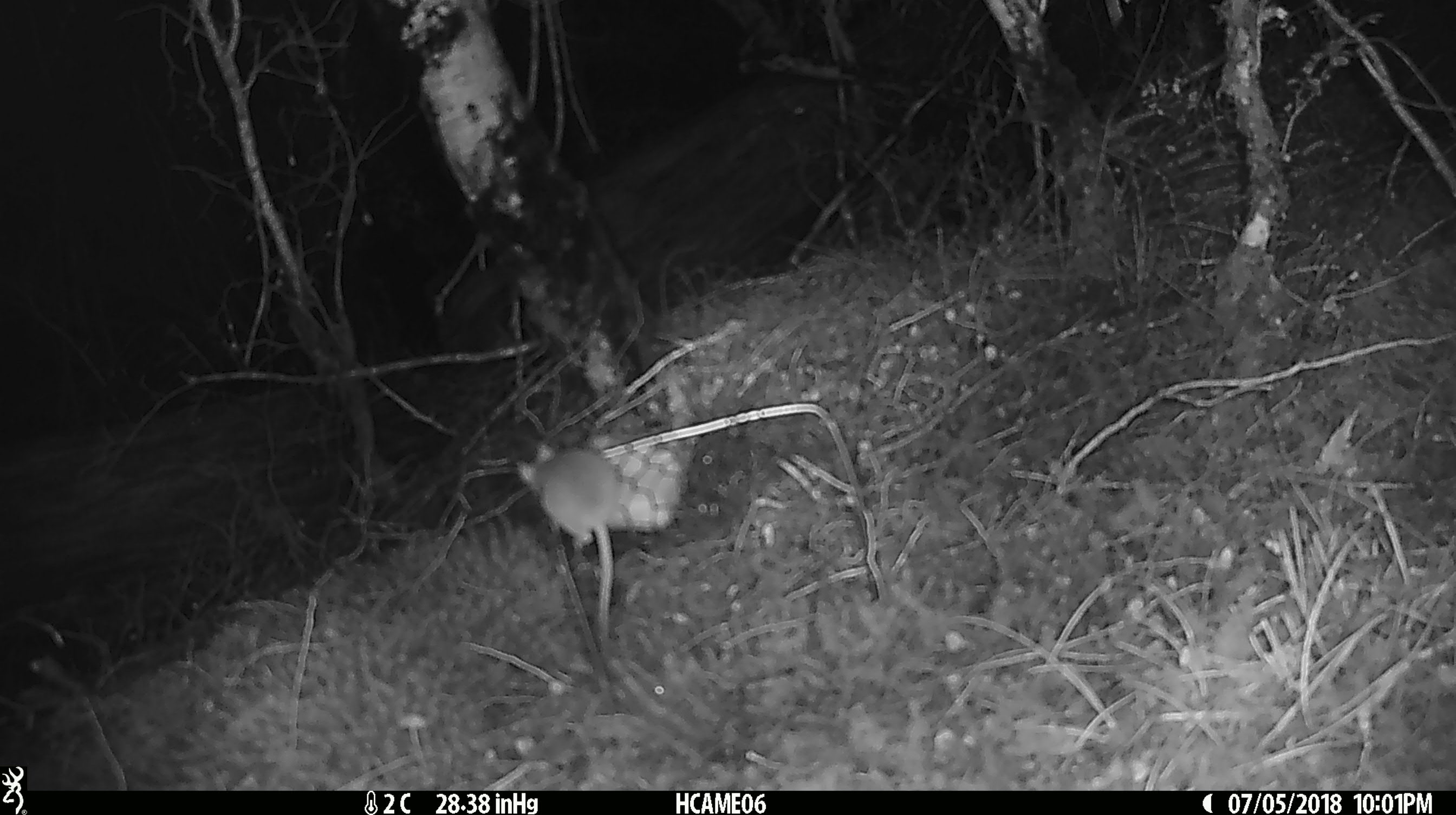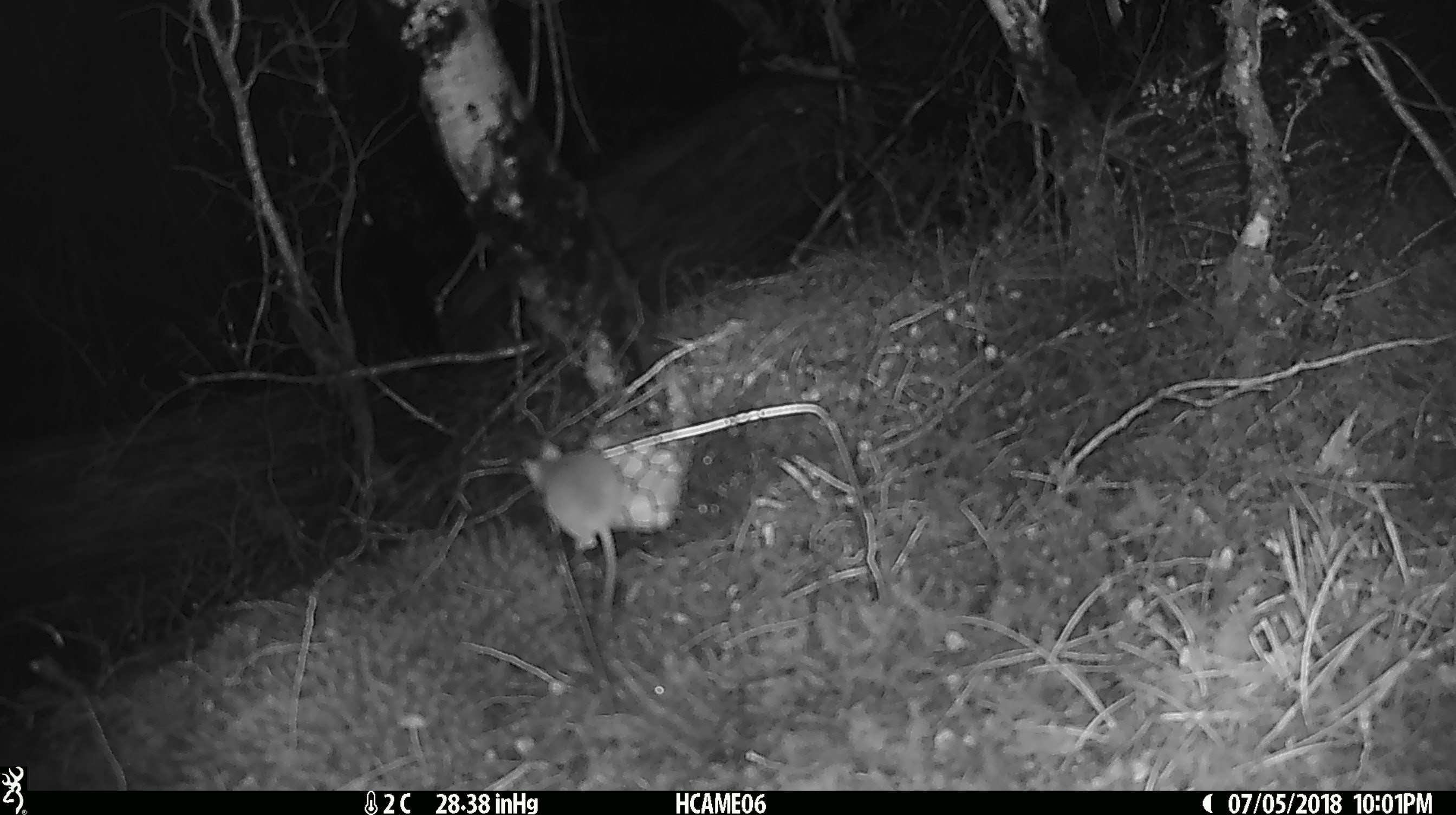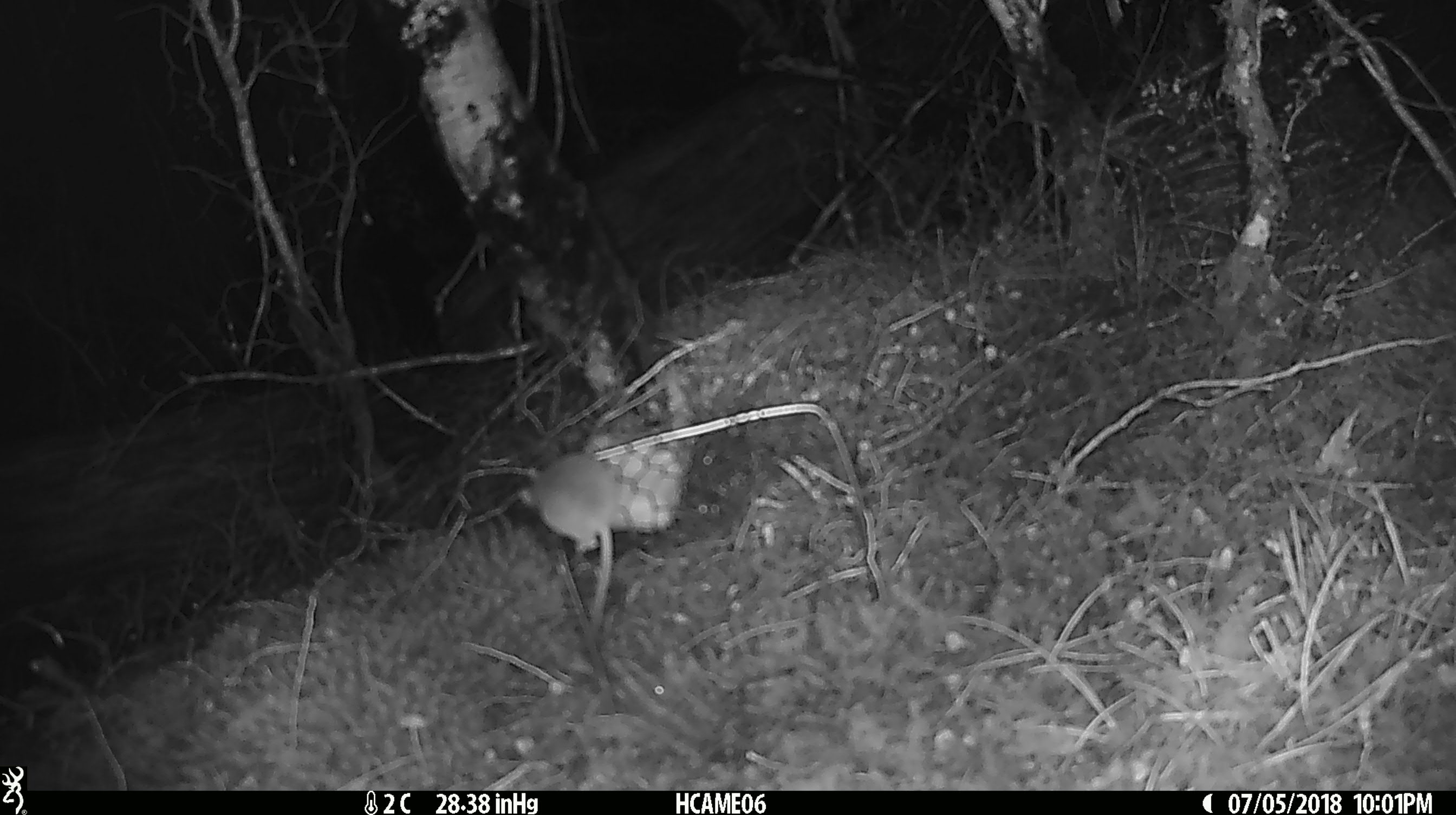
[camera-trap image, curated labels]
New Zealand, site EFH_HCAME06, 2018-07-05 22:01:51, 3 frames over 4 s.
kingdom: Animalia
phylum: Chordata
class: Mammalia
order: Rodentia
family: Muridae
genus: Mus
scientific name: Mus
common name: mouse